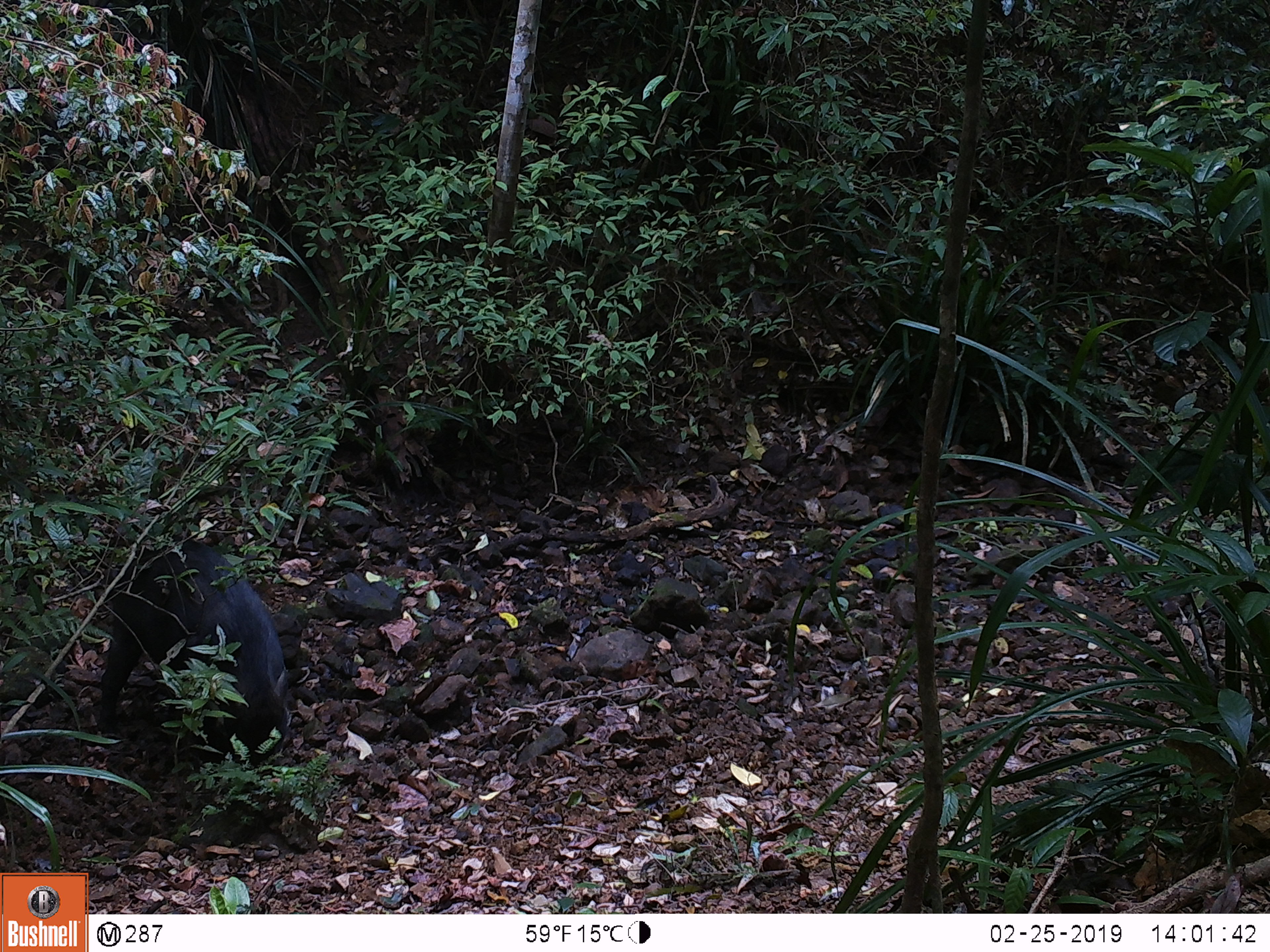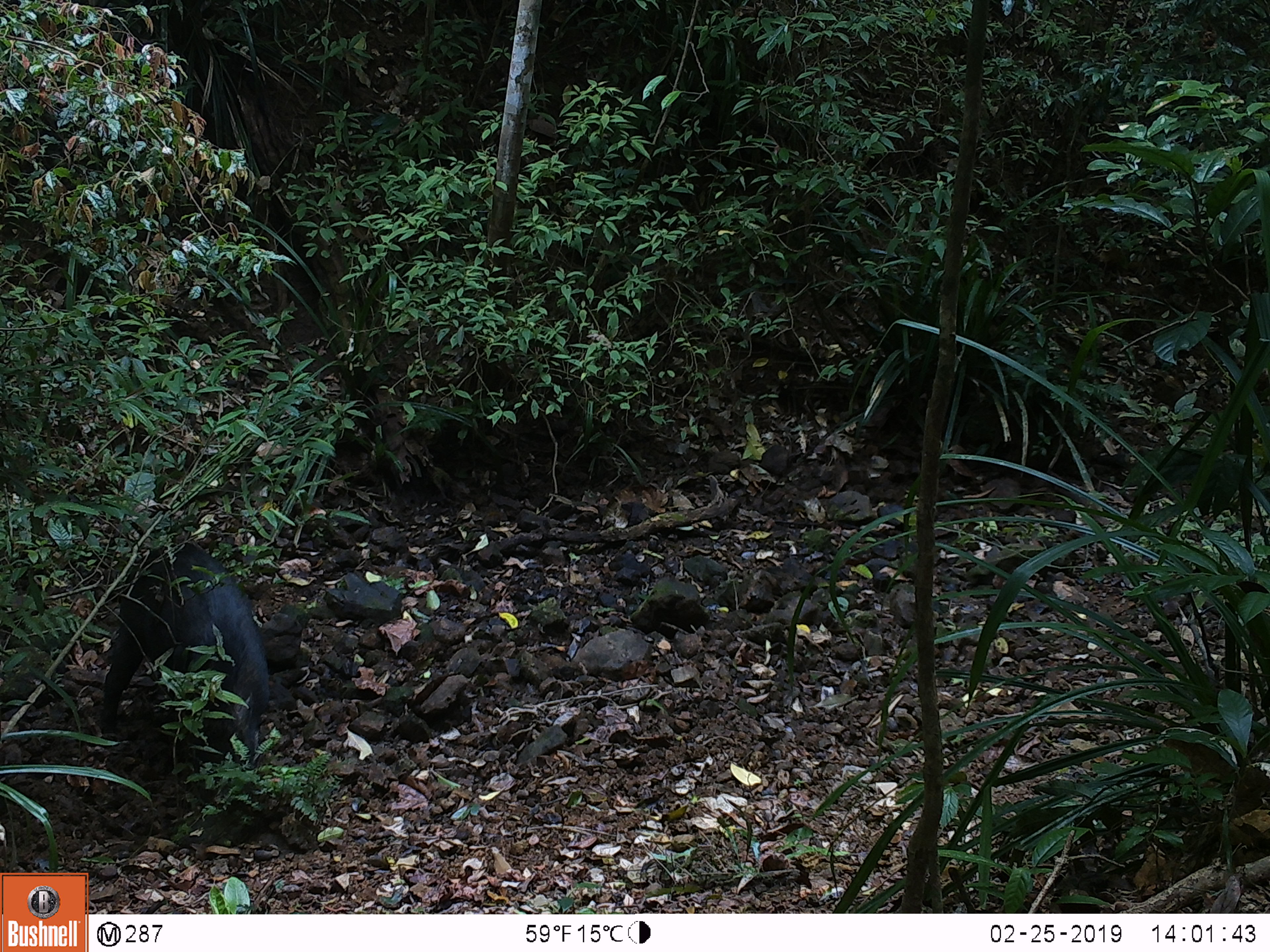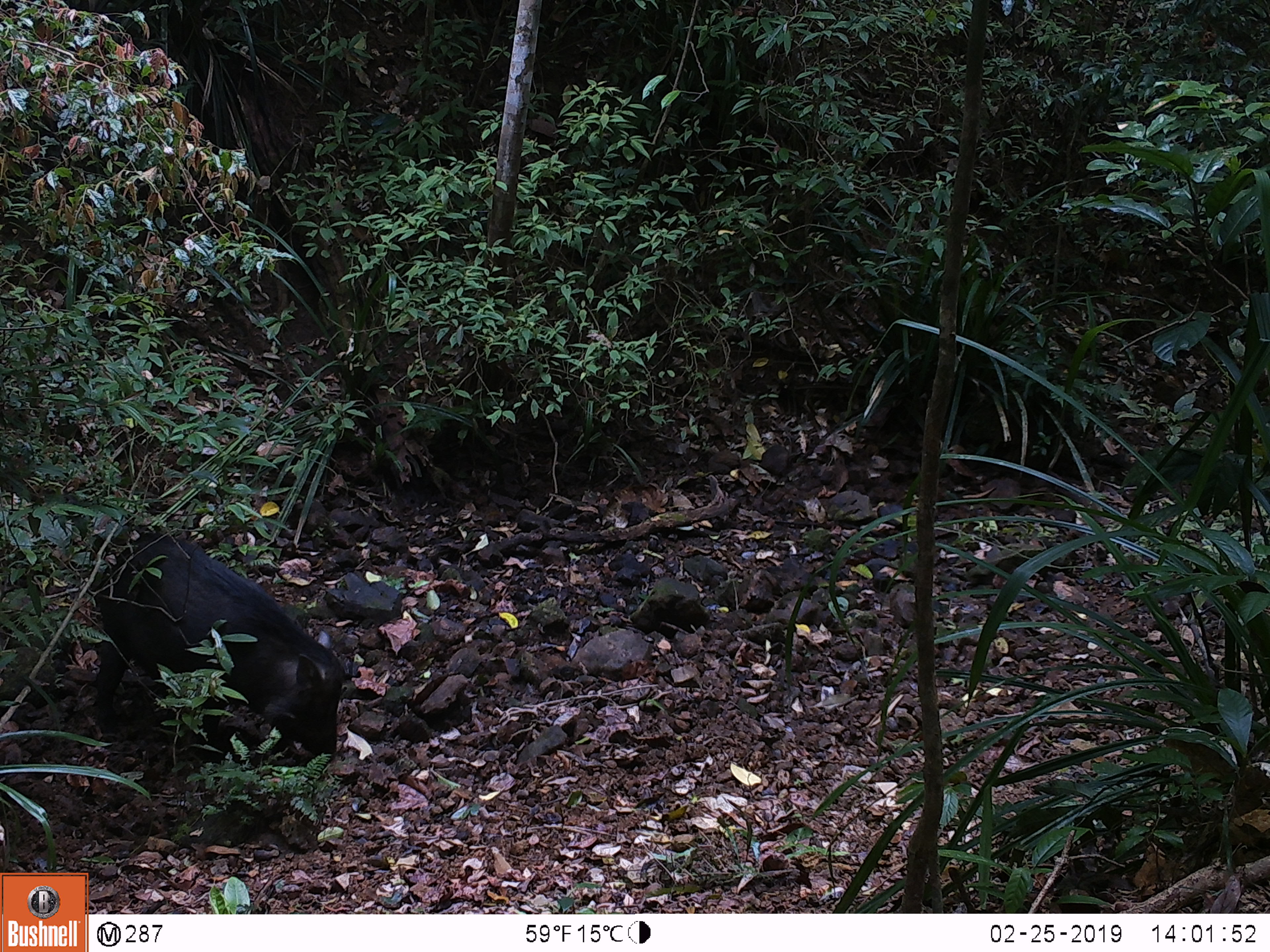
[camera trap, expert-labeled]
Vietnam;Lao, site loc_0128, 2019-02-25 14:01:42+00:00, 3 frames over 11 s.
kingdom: Animalia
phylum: Chordata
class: Mammalia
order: Artiodactyla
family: Suidae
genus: Sus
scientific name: Sus scrofa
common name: eurasian wild pig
Eurasian wild pig (Sus scrofa). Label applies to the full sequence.